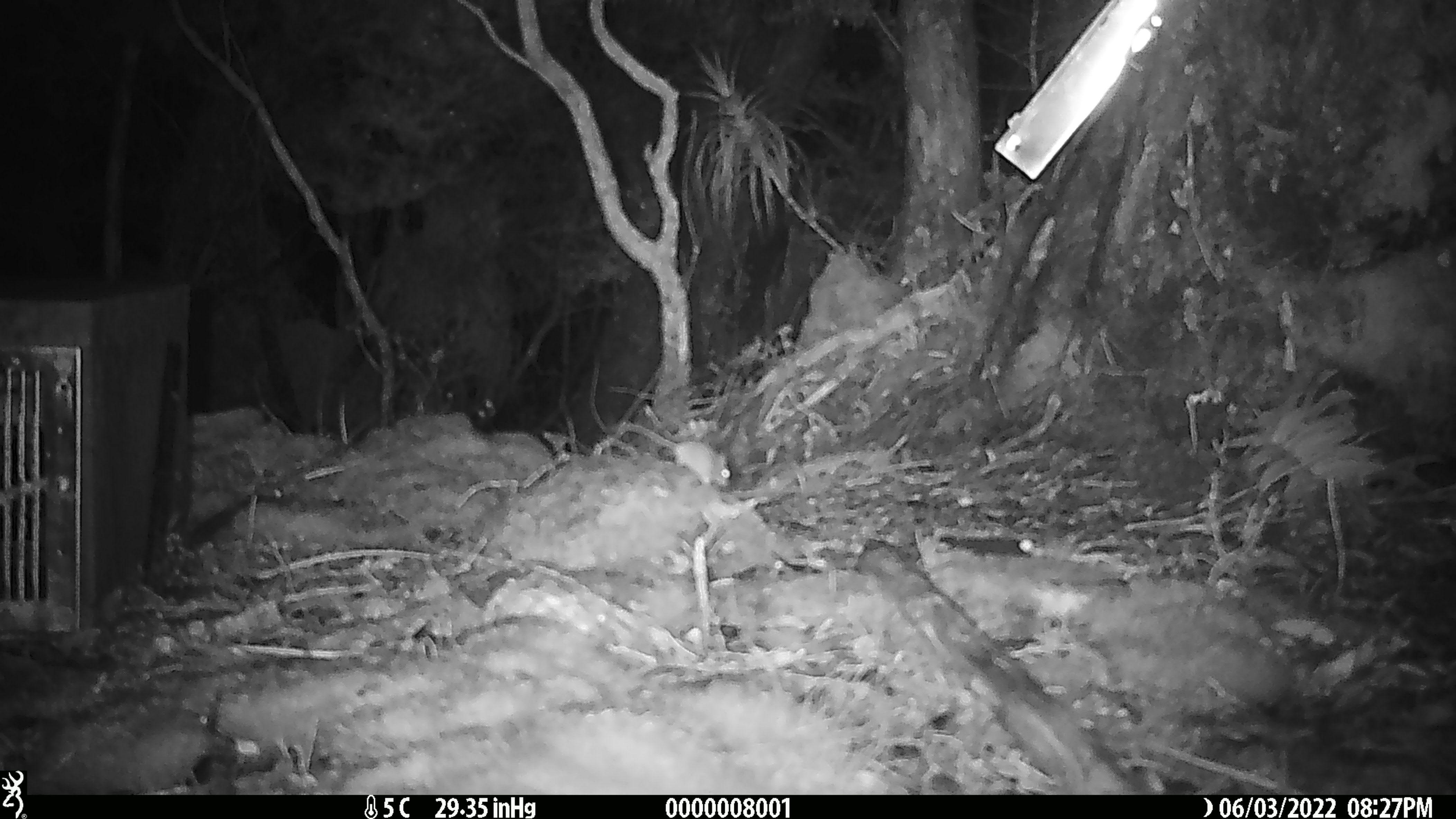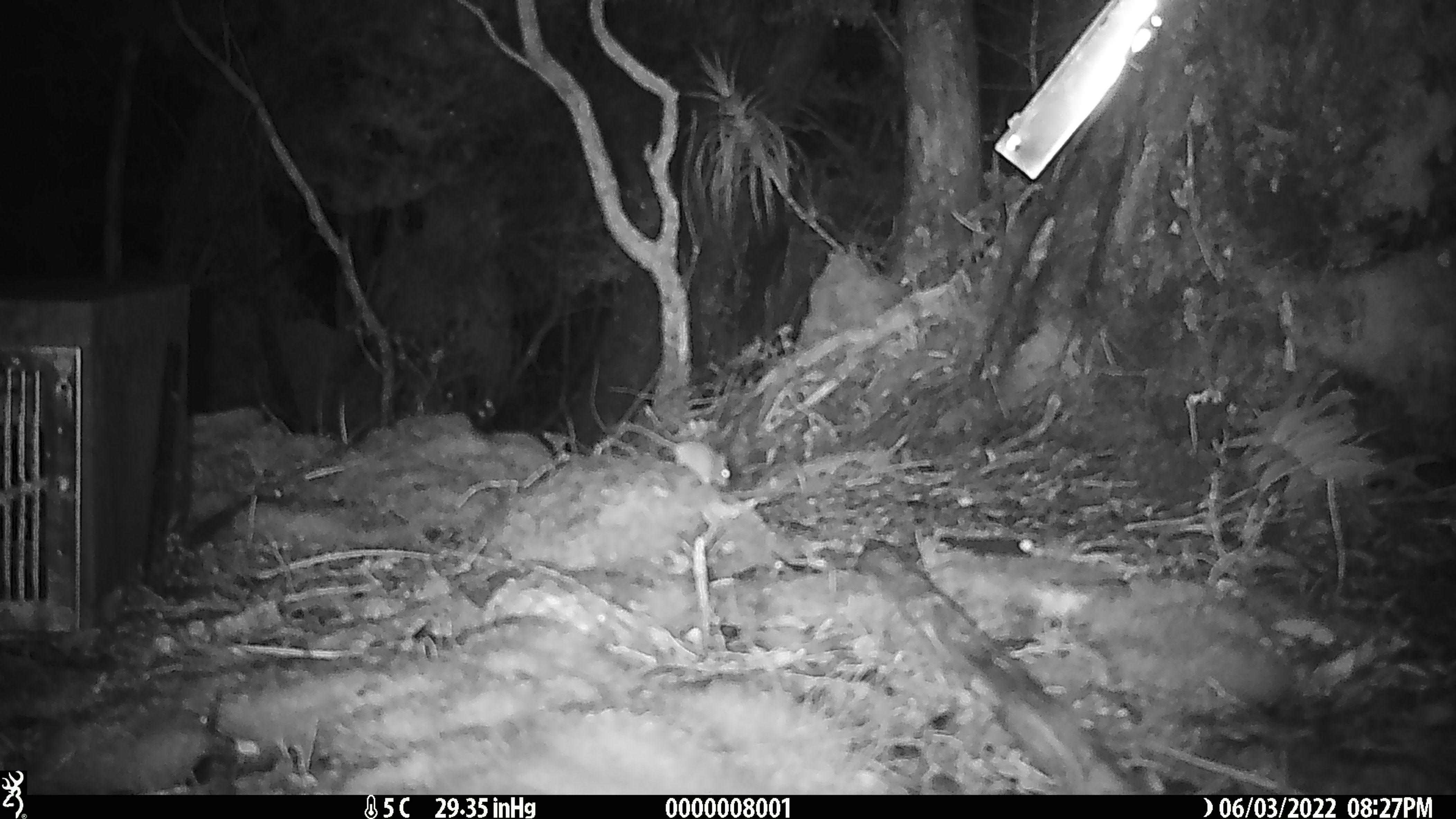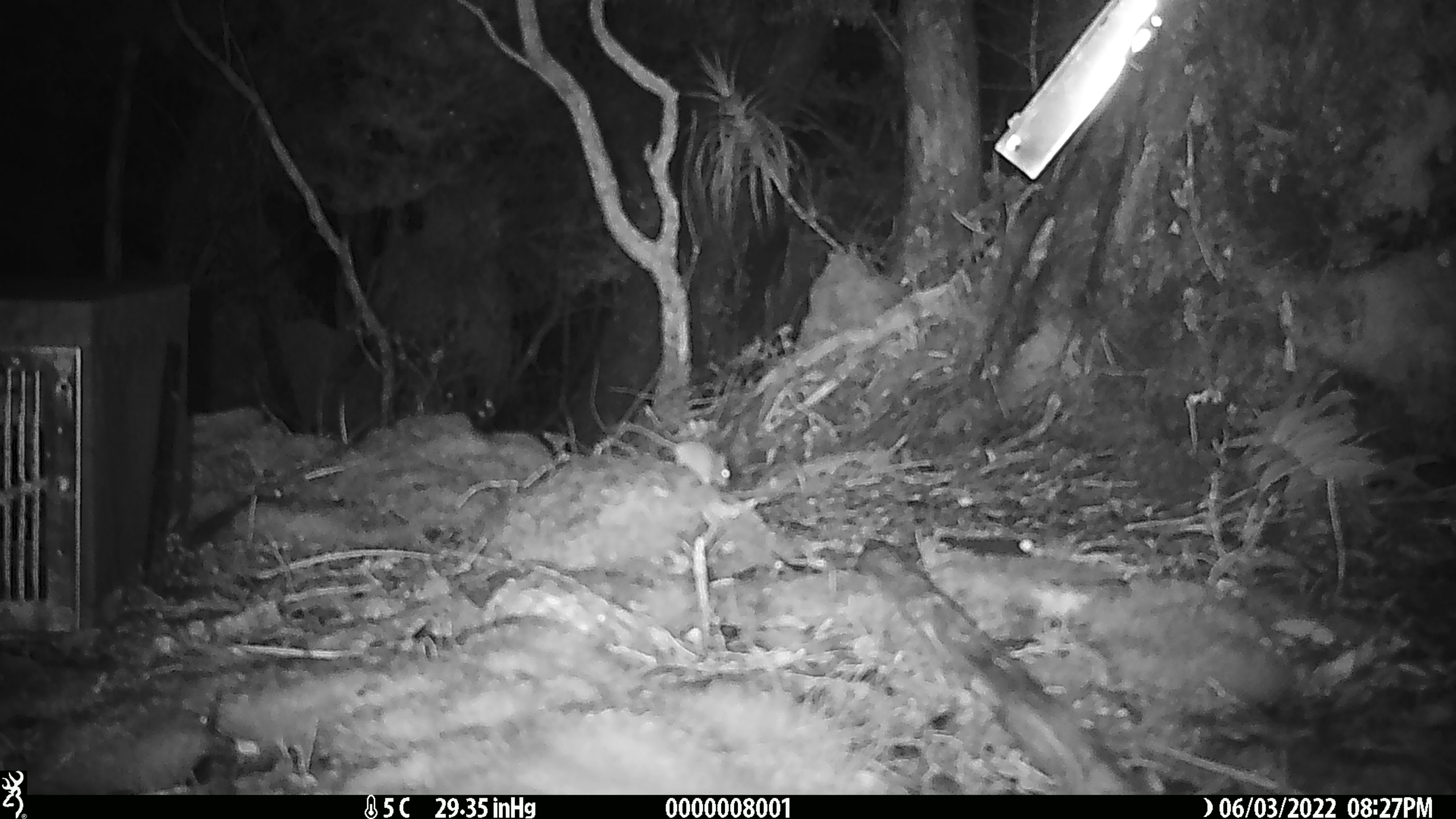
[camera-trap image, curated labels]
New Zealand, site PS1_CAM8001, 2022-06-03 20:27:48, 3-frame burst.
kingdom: Animalia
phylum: Chordata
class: Mammalia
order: Rodentia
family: Muridae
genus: Mus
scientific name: Mus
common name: mouse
Mouse (Mus).